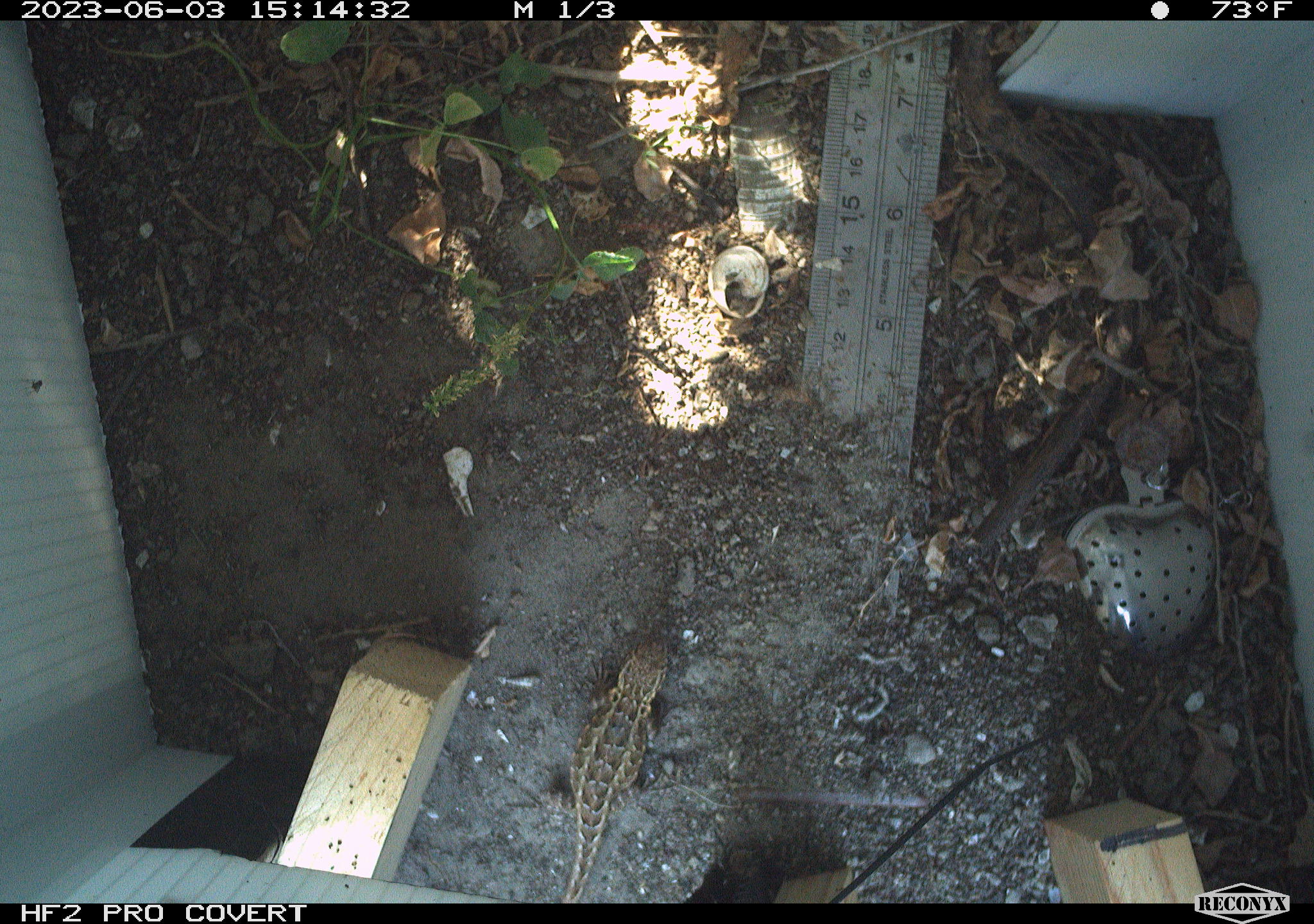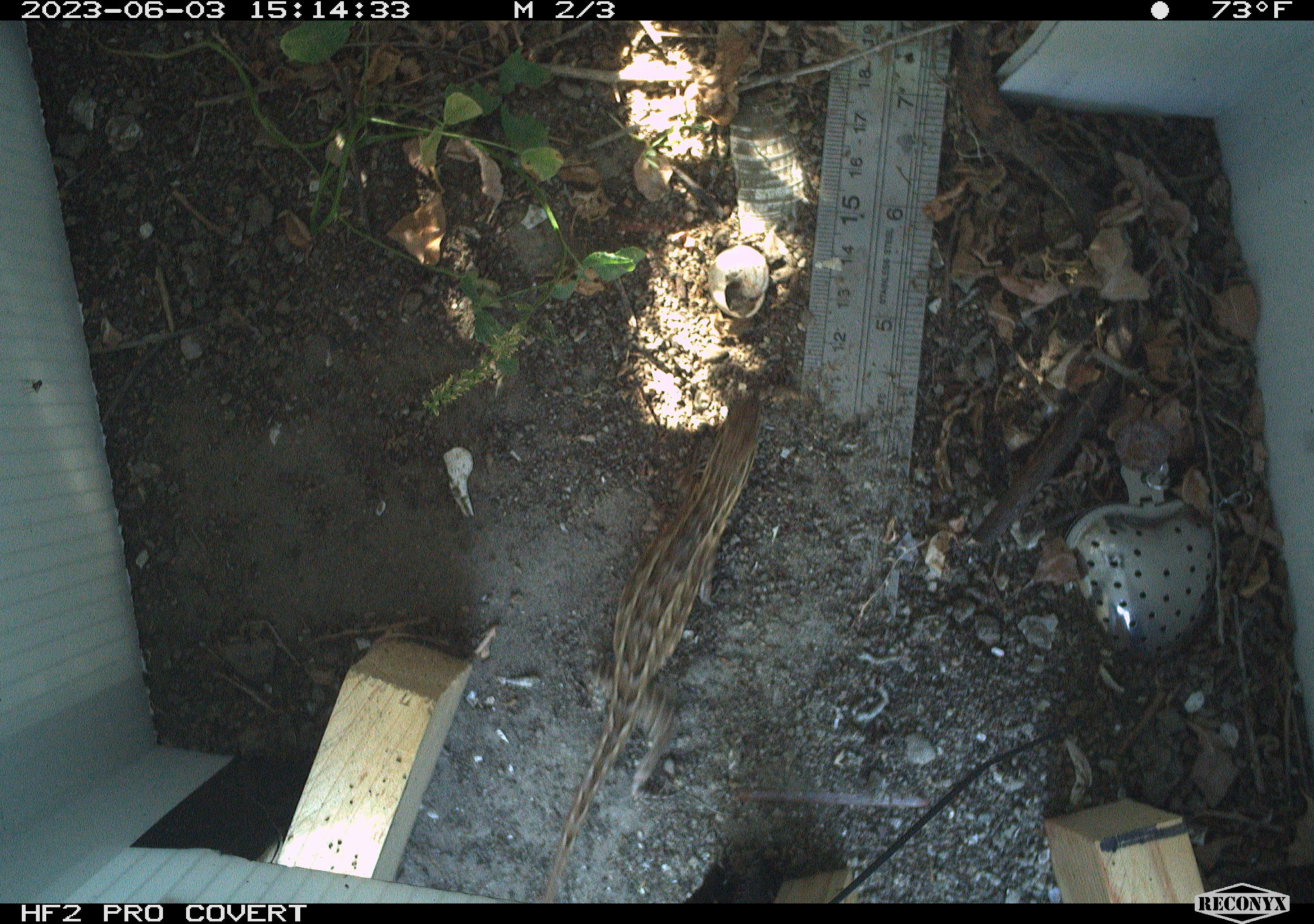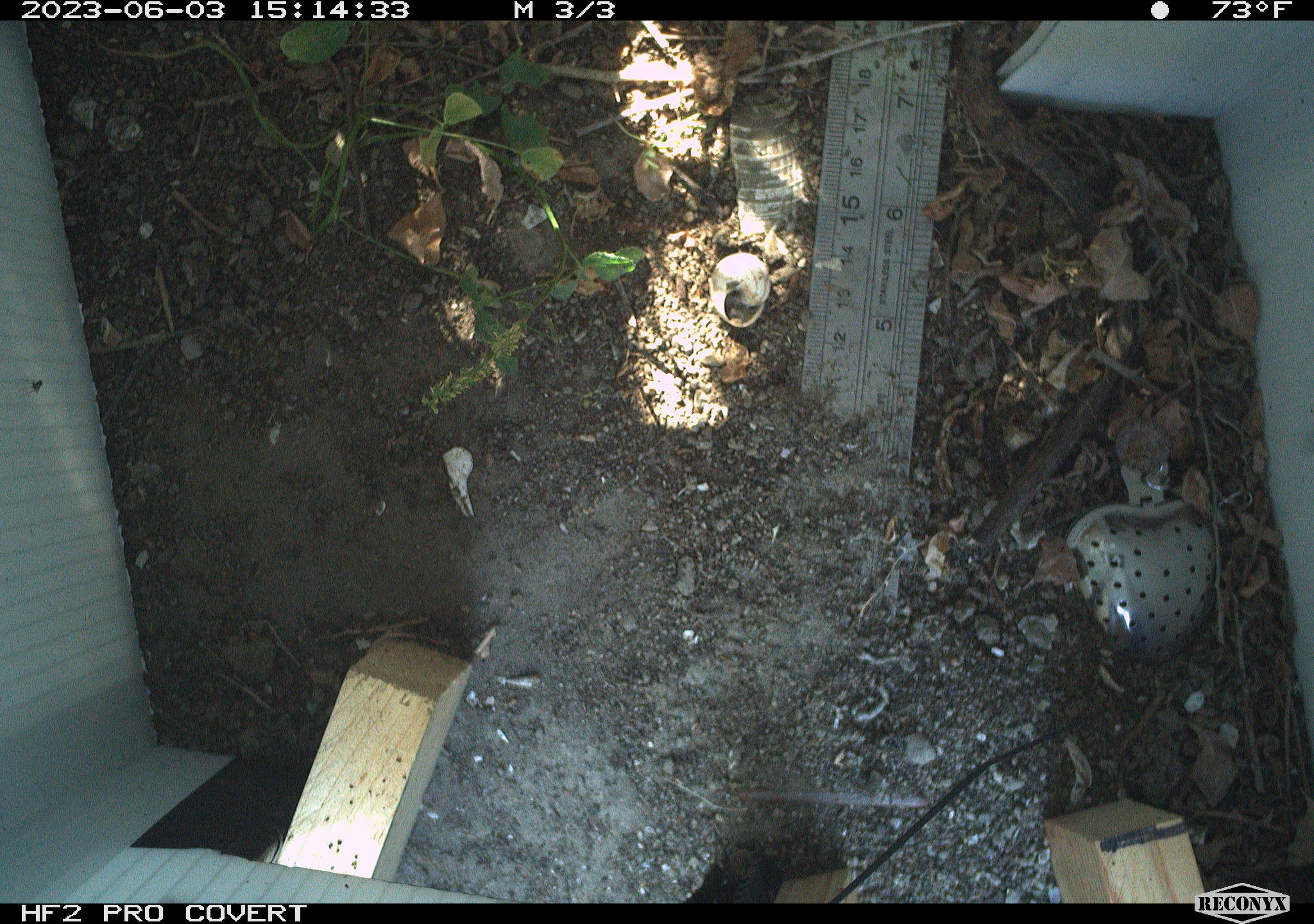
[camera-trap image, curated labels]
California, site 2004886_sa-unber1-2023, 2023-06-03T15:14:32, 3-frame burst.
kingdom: Animalia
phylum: Chordata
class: Reptilia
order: Squamata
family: Phrynosomatidae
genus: Sceloporus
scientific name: Sceloporus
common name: spiny lizards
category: sceloporus species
Sceloporus species (spiny lizards) (Sceloporus).